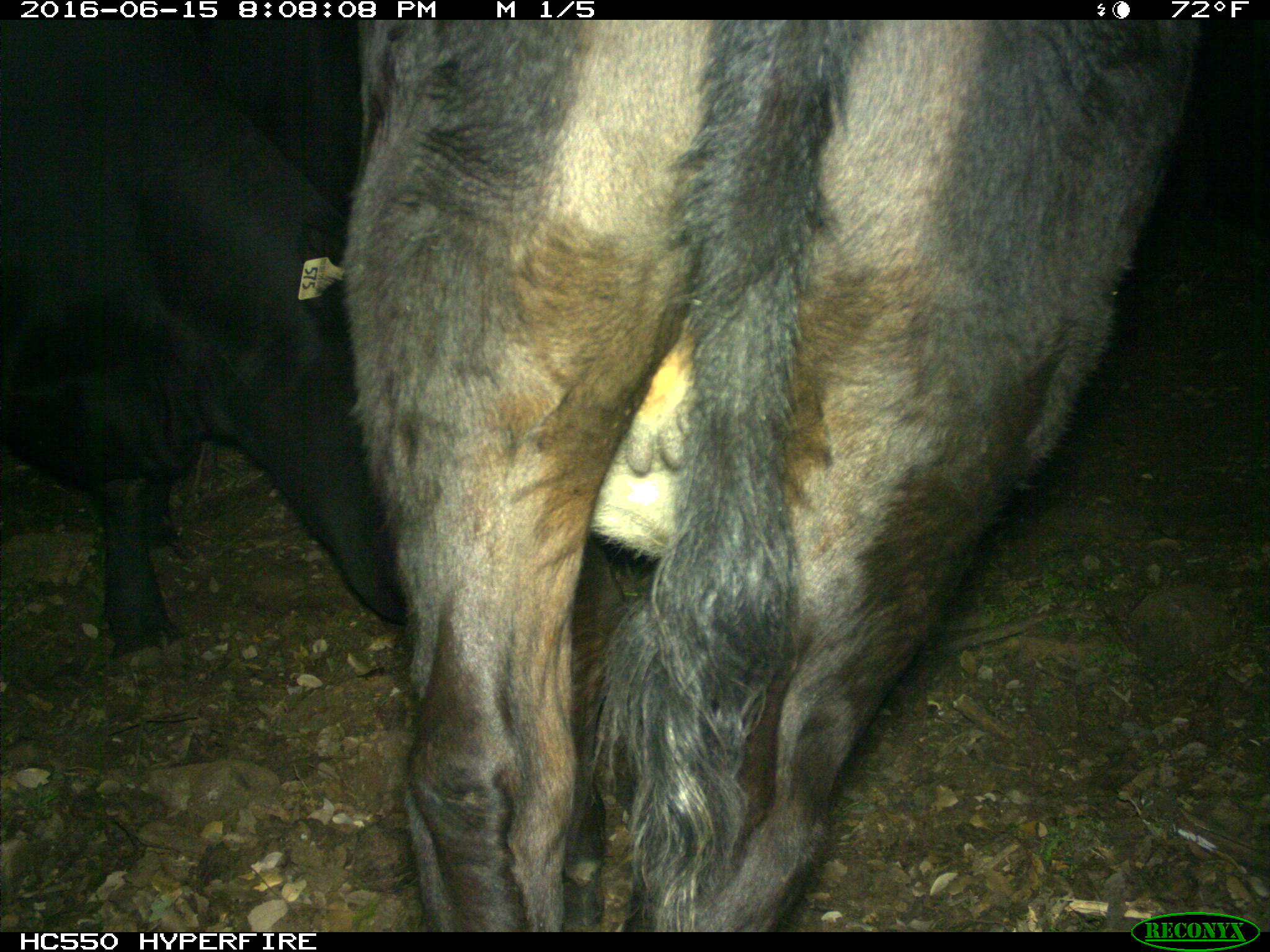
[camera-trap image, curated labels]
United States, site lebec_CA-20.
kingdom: Animalia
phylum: Chordata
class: Mammalia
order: Artiodactyla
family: Bovidae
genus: Bos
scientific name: Bos taurus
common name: domestic cow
Bos taurus (domestic cow).